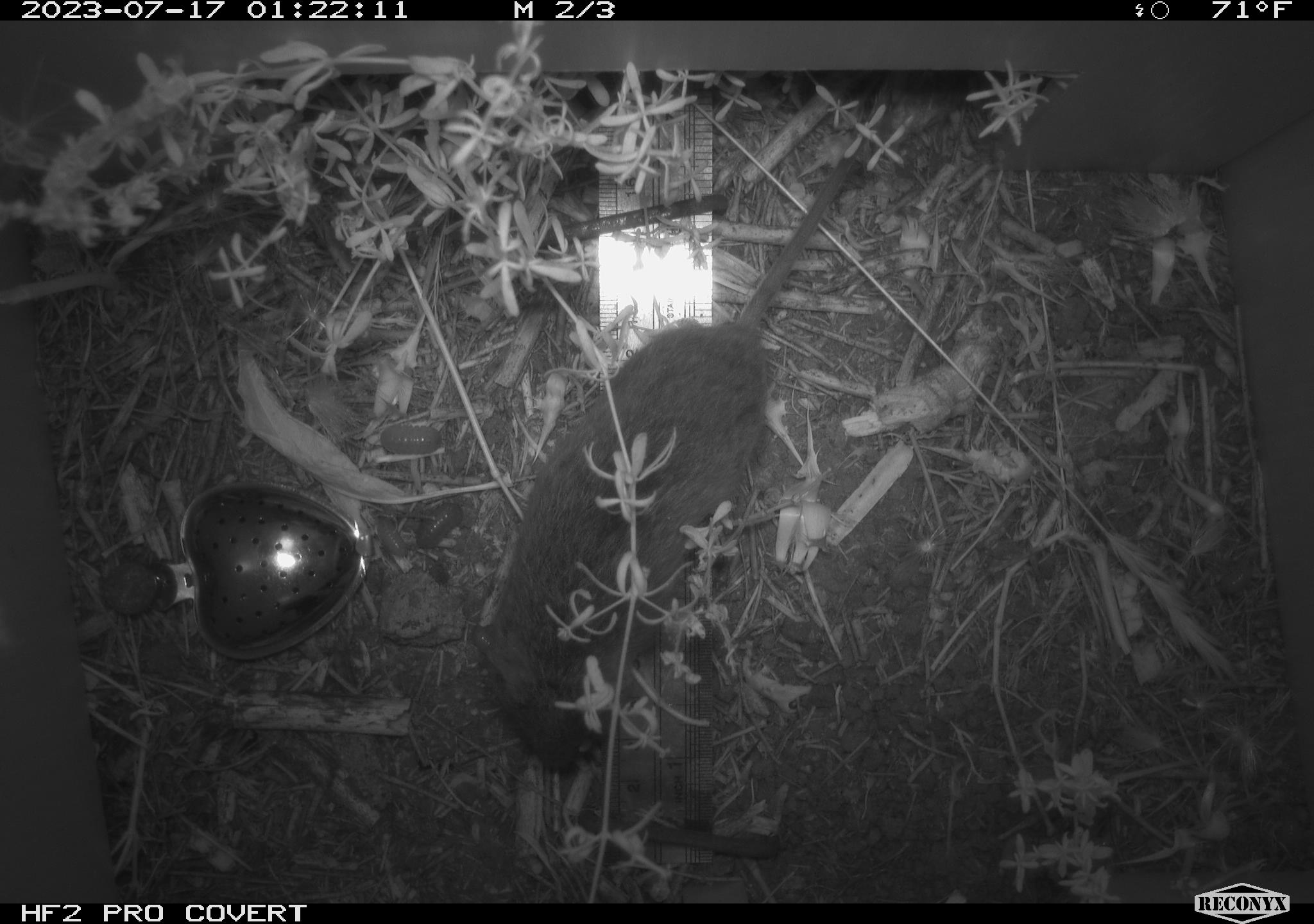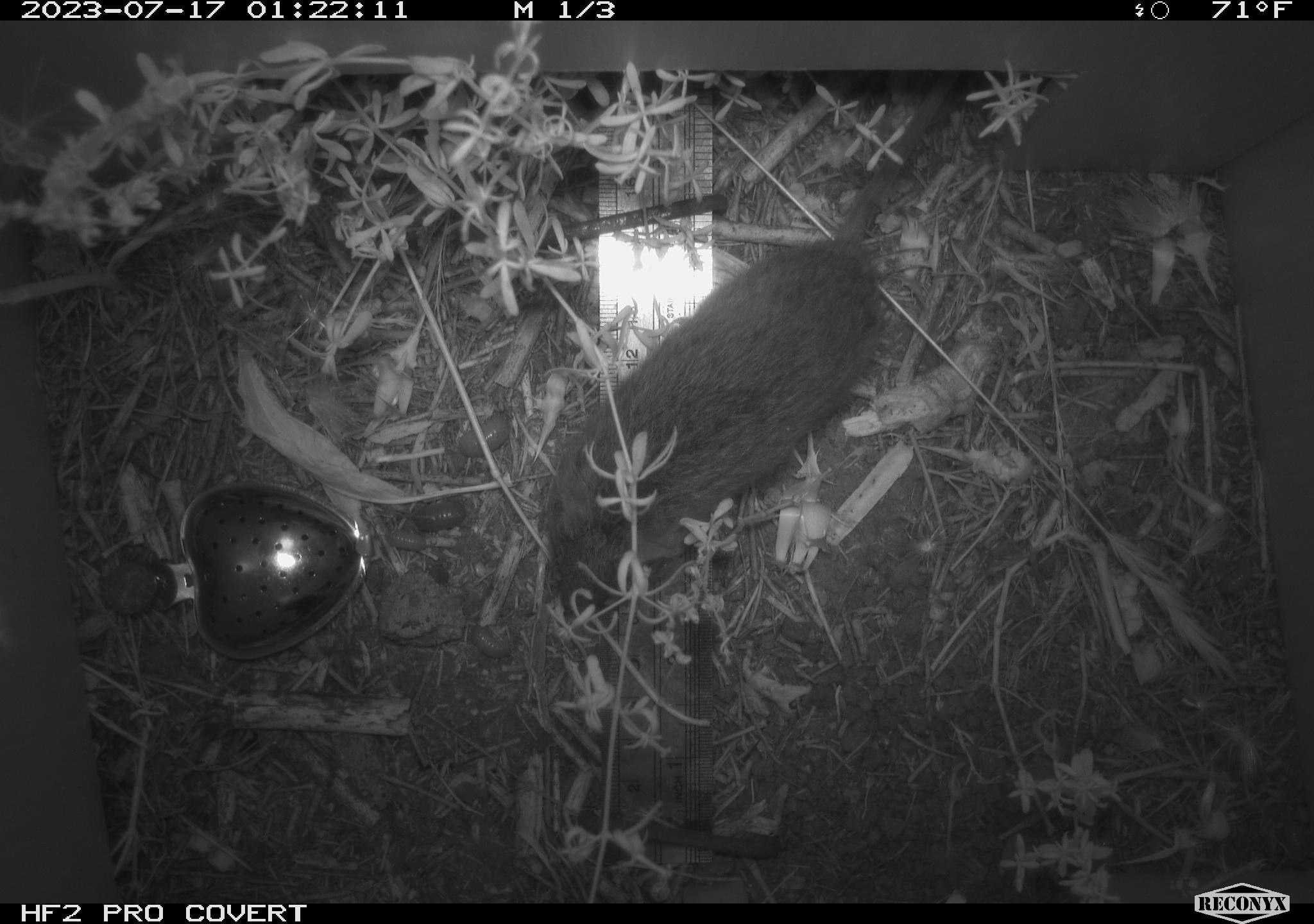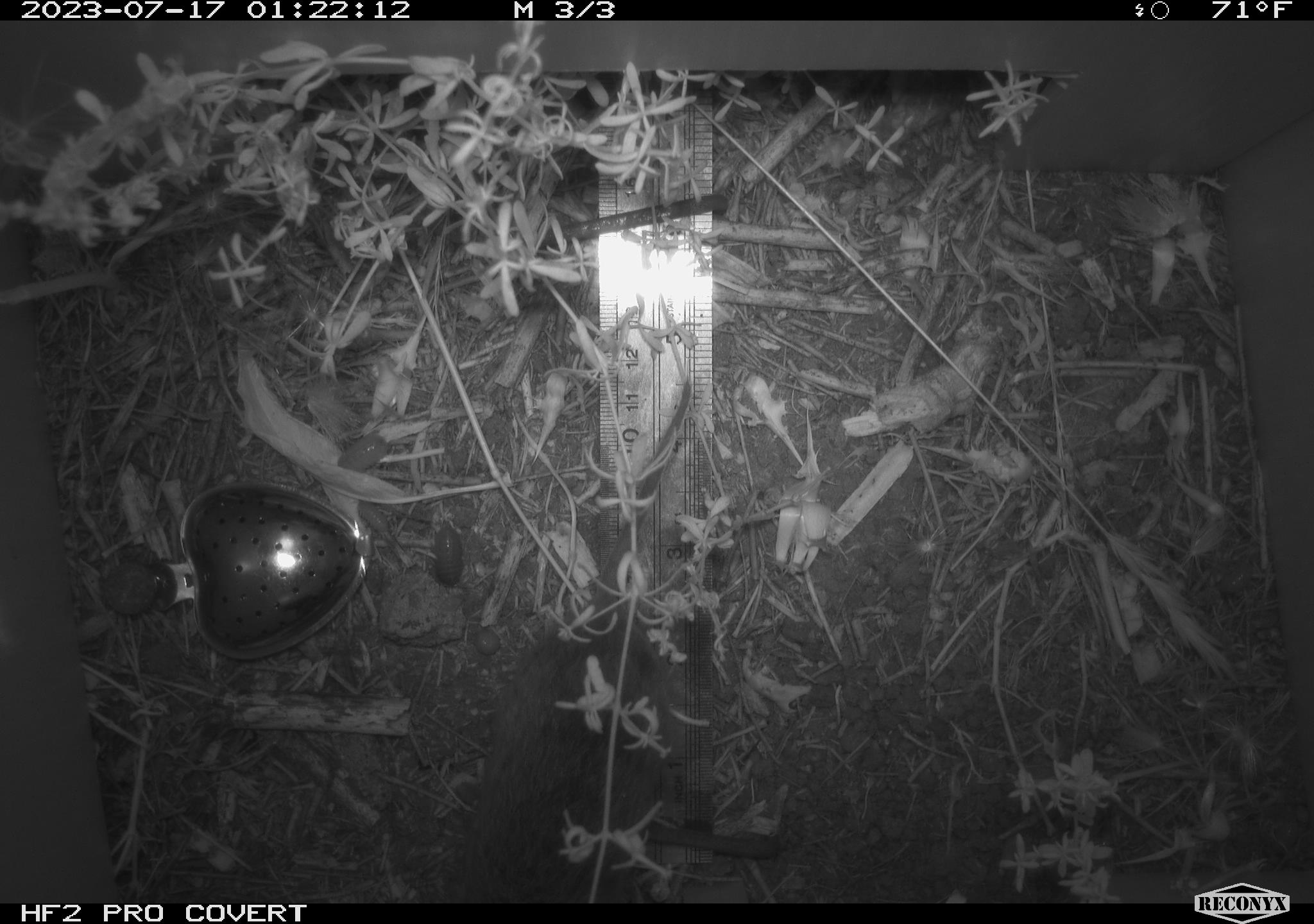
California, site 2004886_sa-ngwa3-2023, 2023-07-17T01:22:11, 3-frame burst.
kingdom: Animalia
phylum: Chordata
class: Mammalia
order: Rodentia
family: Cricetidae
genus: Microtus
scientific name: Microtus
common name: meadow vole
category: microtus species